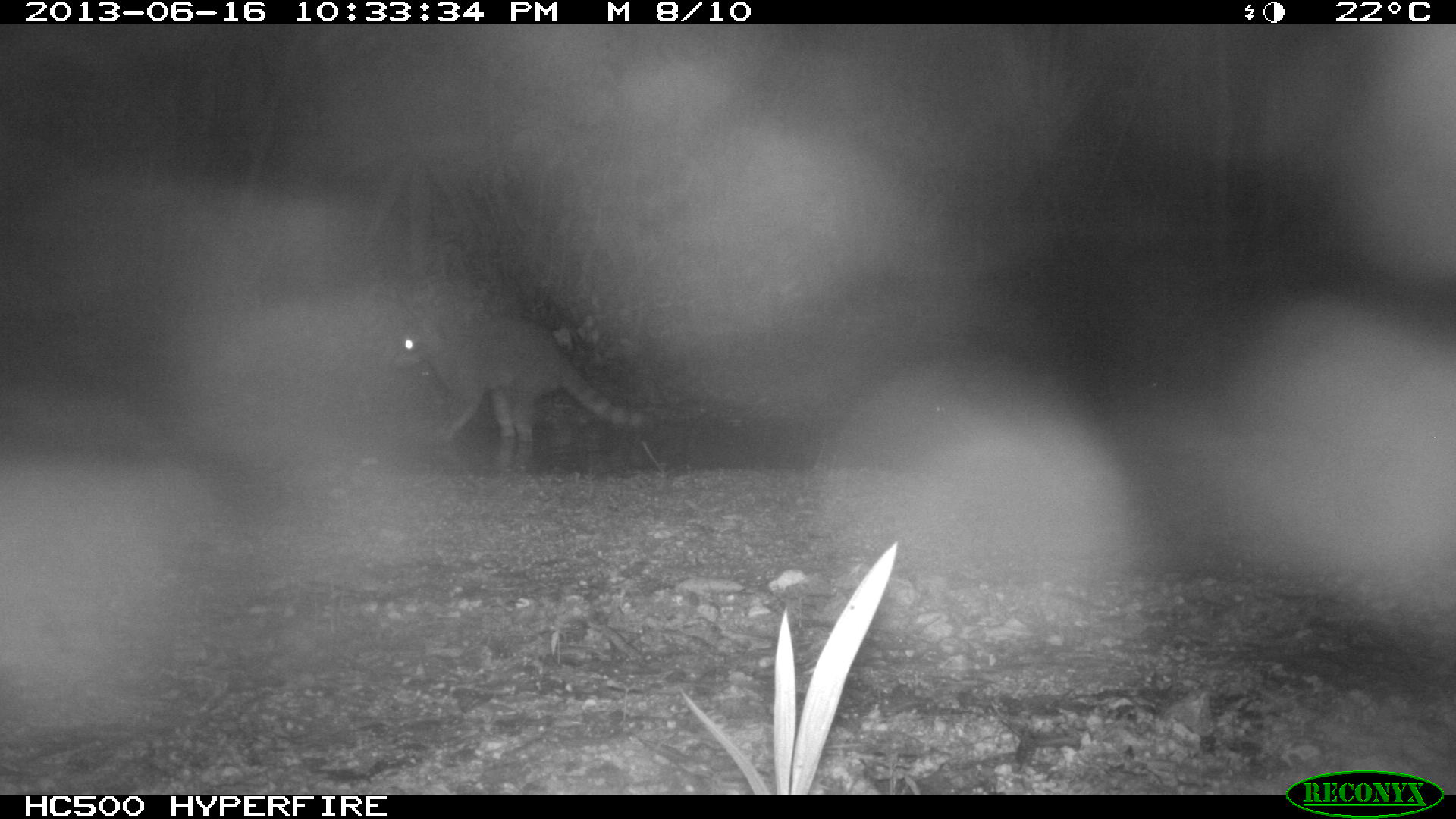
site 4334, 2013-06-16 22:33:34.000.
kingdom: Animalia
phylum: Chordata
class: Mammalia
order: Carnivora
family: Procyonidae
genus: Procyon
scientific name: Procyon lotor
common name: common raccoon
Procyon lotor (common raccoon), count 1.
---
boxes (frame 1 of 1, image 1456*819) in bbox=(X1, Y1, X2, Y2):
procyon lotor: bbox=(394, 309, 644, 470)